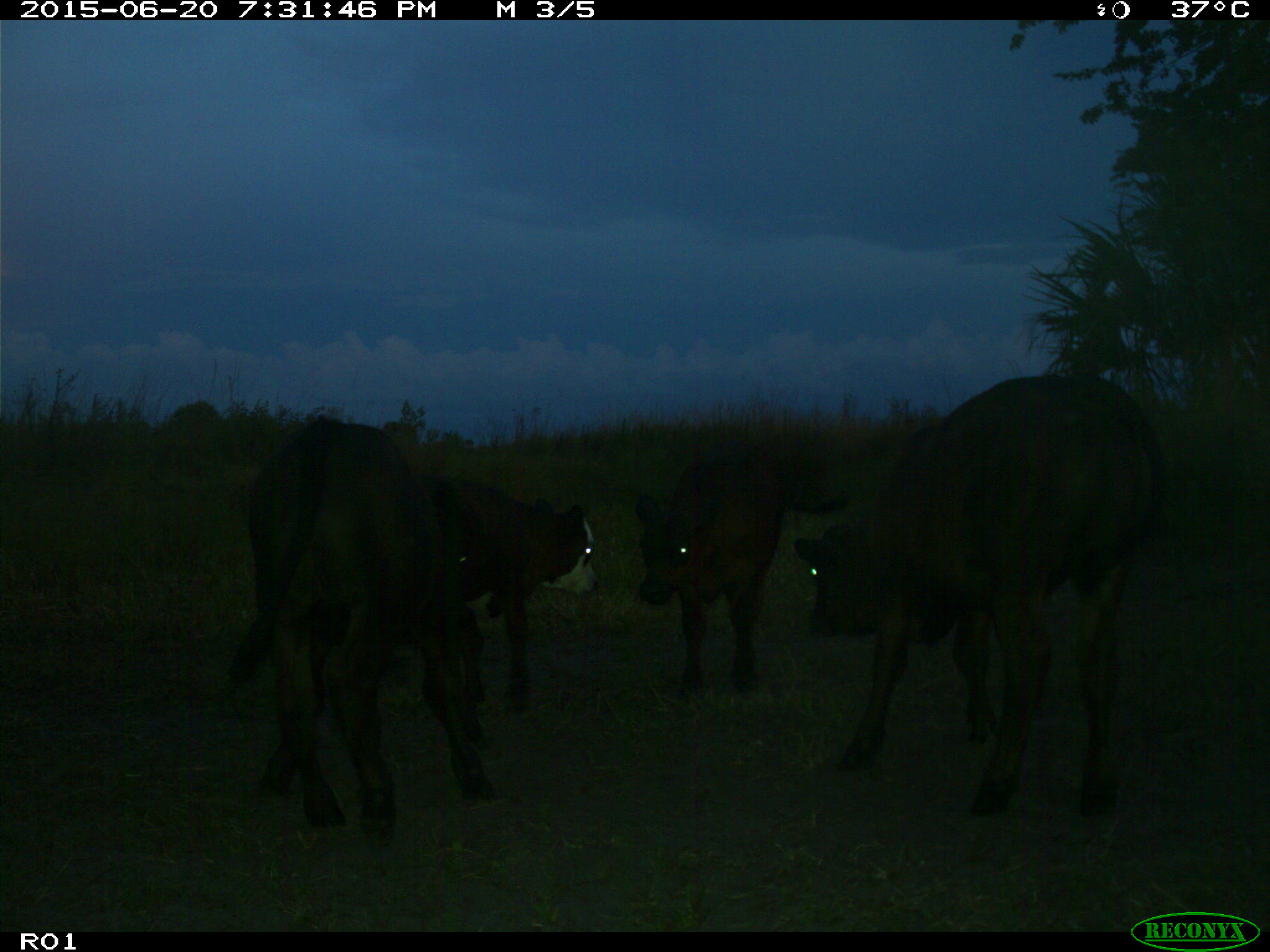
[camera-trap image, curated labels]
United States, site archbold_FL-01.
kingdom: Animalia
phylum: Chordata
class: Mammalia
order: Artiodactyla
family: Bovidae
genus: Bos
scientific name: Bos taurus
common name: domestic cow